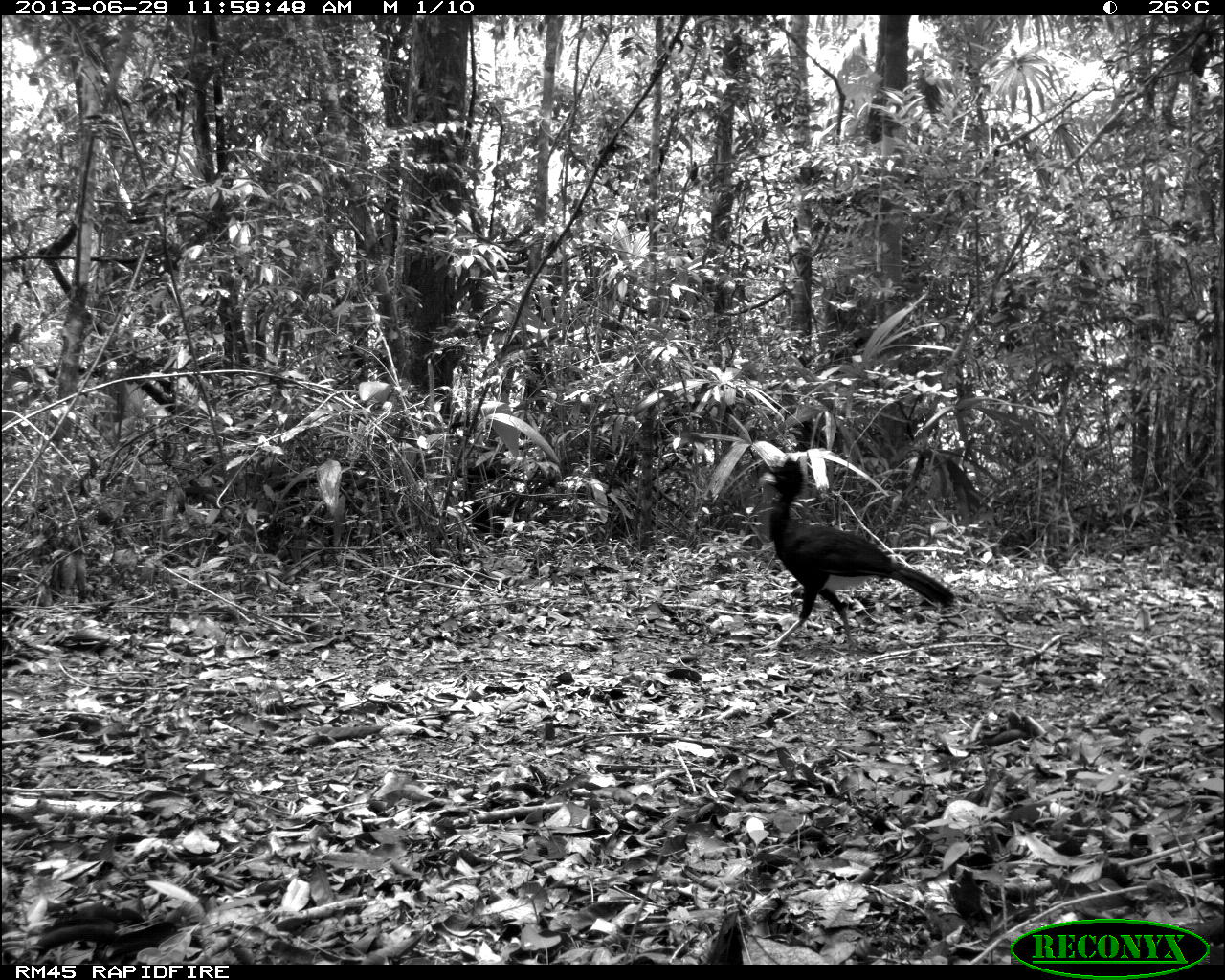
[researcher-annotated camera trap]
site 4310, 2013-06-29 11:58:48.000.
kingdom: Animalia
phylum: Chordata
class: Aves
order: Galliformes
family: Cracidae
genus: Crax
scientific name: Crax rubra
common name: great curassow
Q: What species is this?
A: Crax rubra (great curassow).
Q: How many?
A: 1.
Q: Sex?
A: Male.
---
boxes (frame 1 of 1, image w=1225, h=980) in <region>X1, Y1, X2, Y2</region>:
crax rubra: <region>749, 438, 958, 654</region>